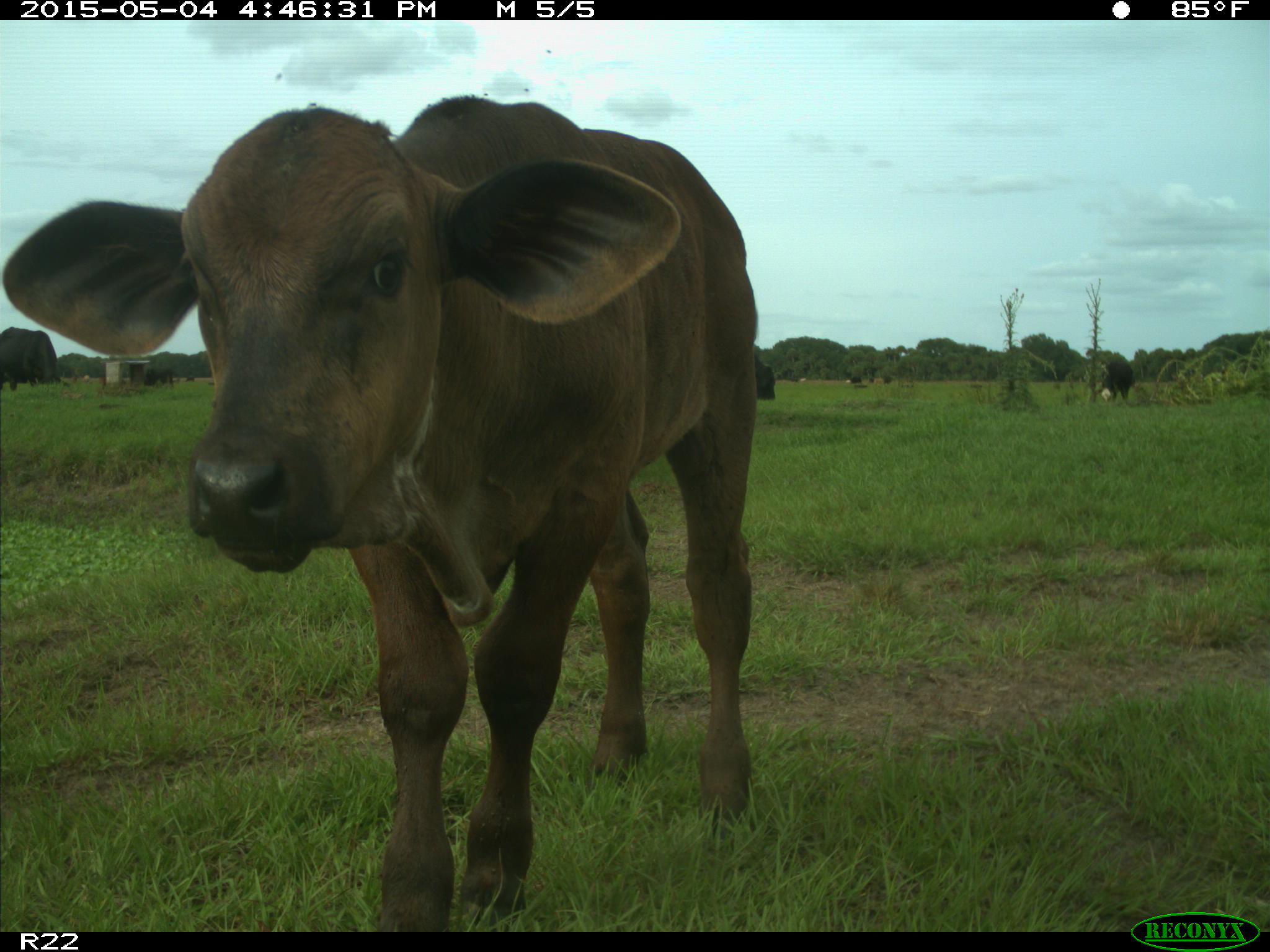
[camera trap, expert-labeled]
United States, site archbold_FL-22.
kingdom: Animalia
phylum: Chordata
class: Mammalia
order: Artiodactyla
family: Bovidae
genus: Bos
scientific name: Bos taurus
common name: domestic cow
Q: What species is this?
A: Bos taurus (domestic cow).